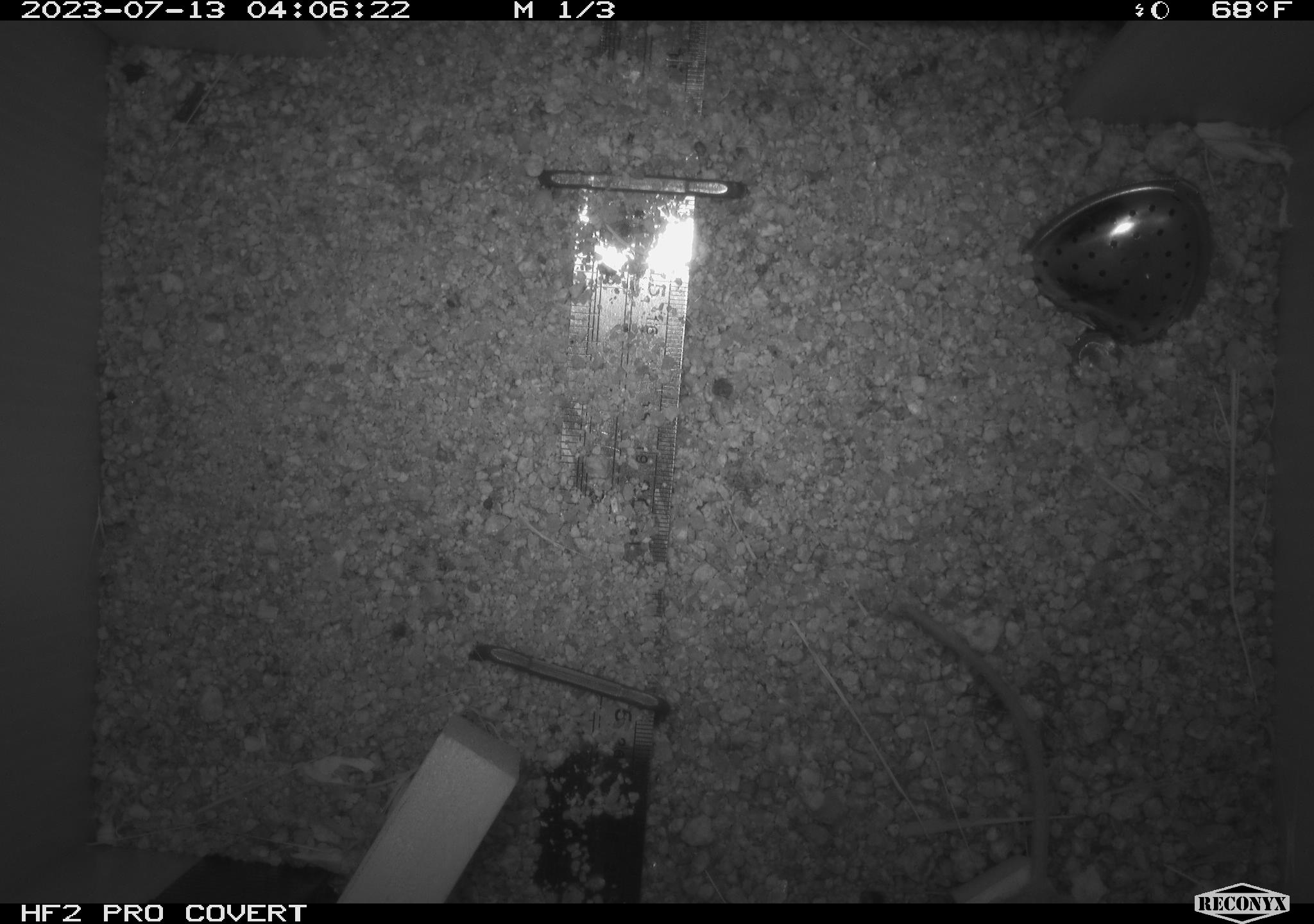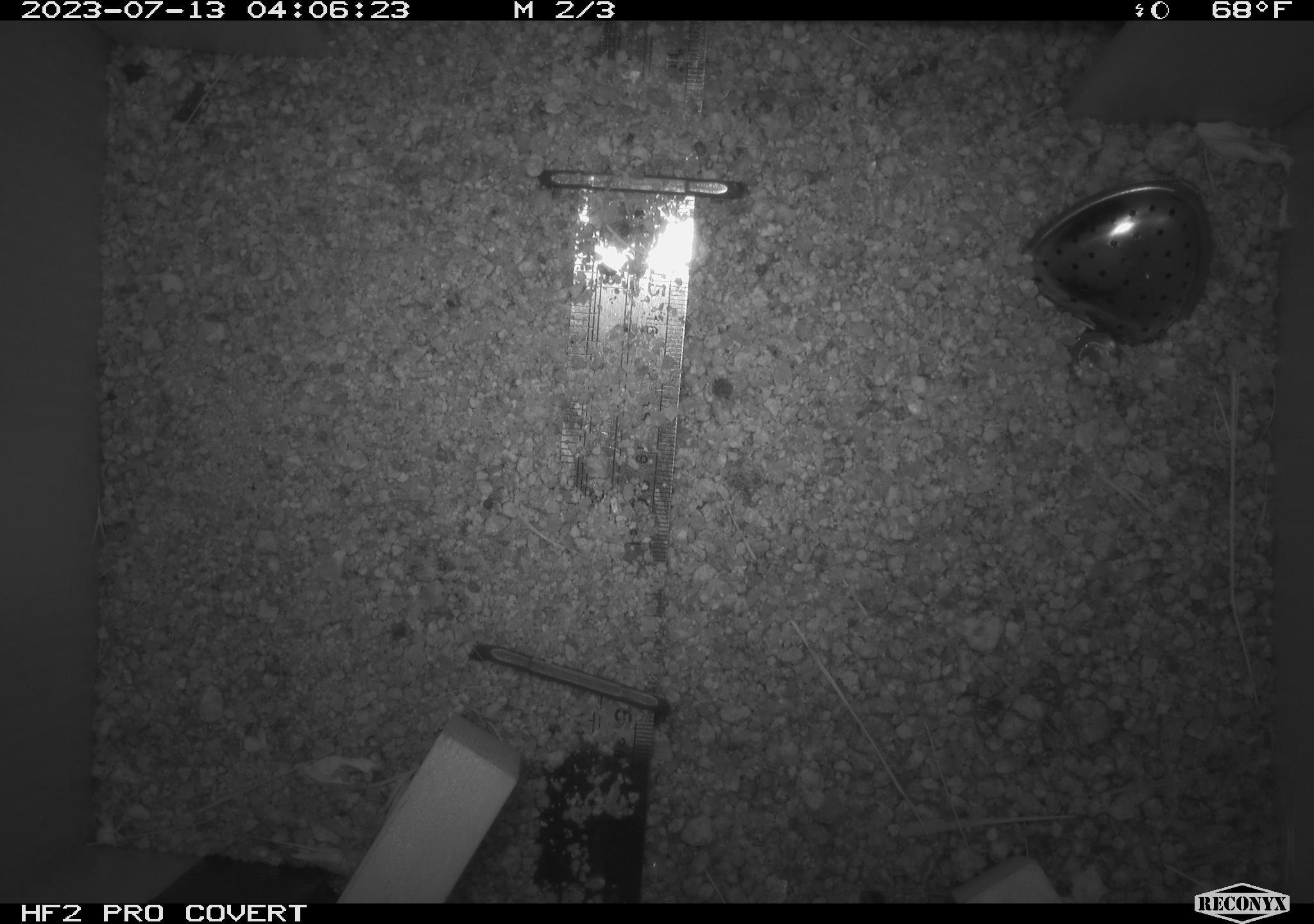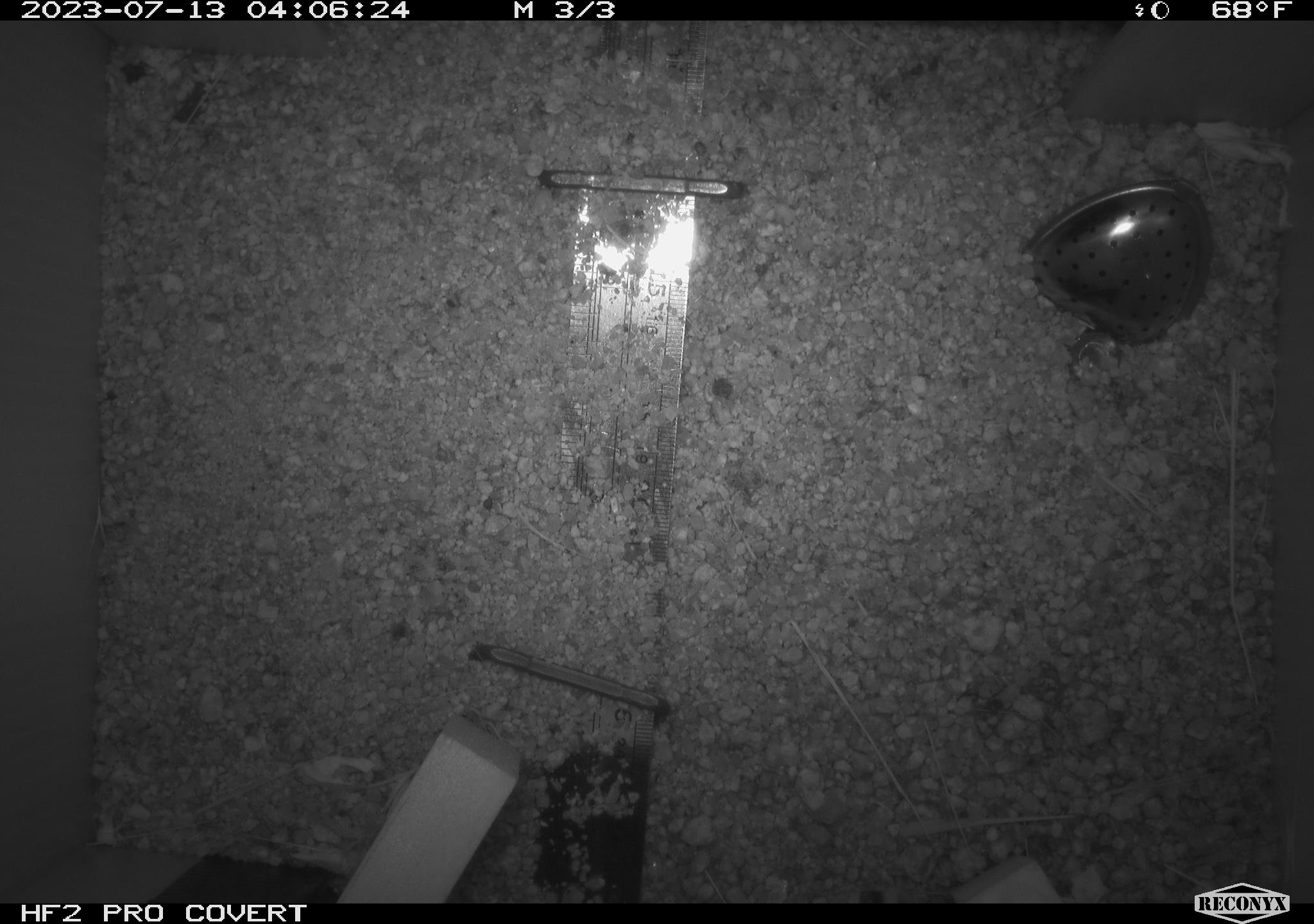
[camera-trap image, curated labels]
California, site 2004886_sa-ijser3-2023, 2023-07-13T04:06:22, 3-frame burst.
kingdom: Animalia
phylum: Chordata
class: Mammalia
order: Rodentia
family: Heteromyidae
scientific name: Heteromyidae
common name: kangaroo rats and pocket mice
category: heteromyidae family